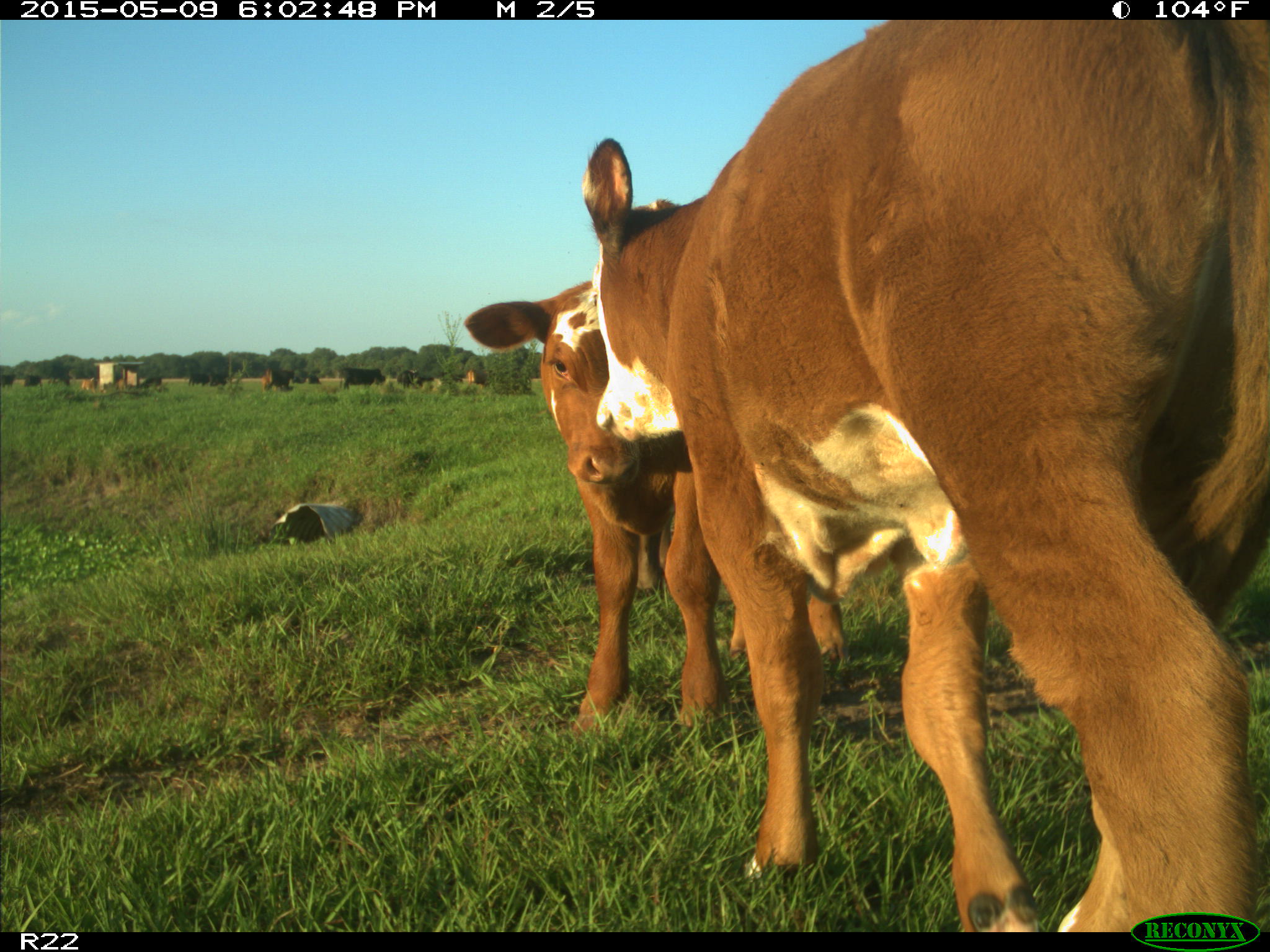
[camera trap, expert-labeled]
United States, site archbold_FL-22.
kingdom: Animalia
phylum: Chordata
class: Mammalia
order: Artiodactyla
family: Bovidae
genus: Bos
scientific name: Bos taurus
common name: domestic cow